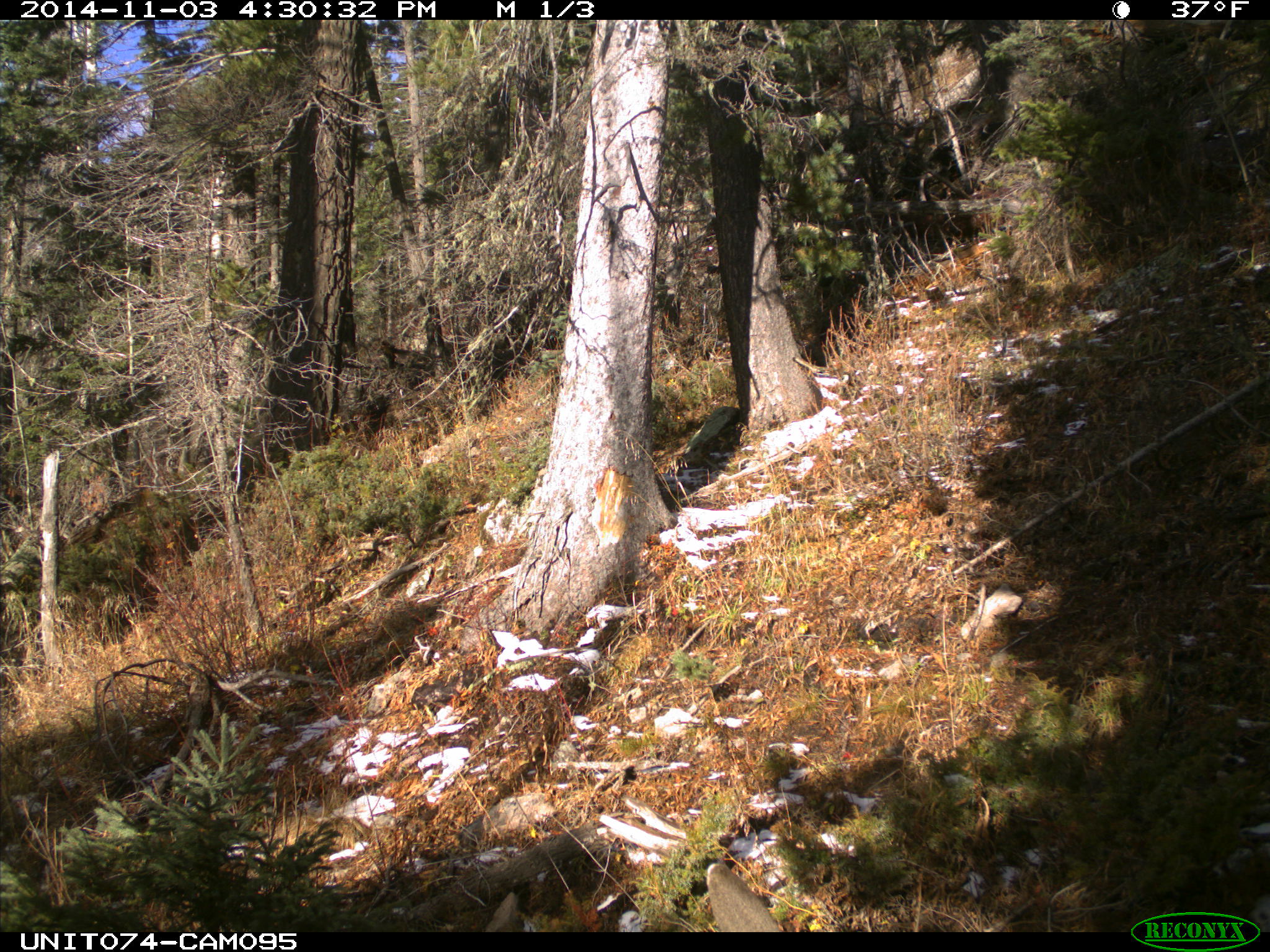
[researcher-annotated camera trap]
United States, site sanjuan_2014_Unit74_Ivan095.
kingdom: Animalia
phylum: Chordata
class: Mammalia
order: Artiodactyla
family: Cervidae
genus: Odocoileus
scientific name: Odocoileus hemionus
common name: mule deer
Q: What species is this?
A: Odocoileus hemionus (mule deer).